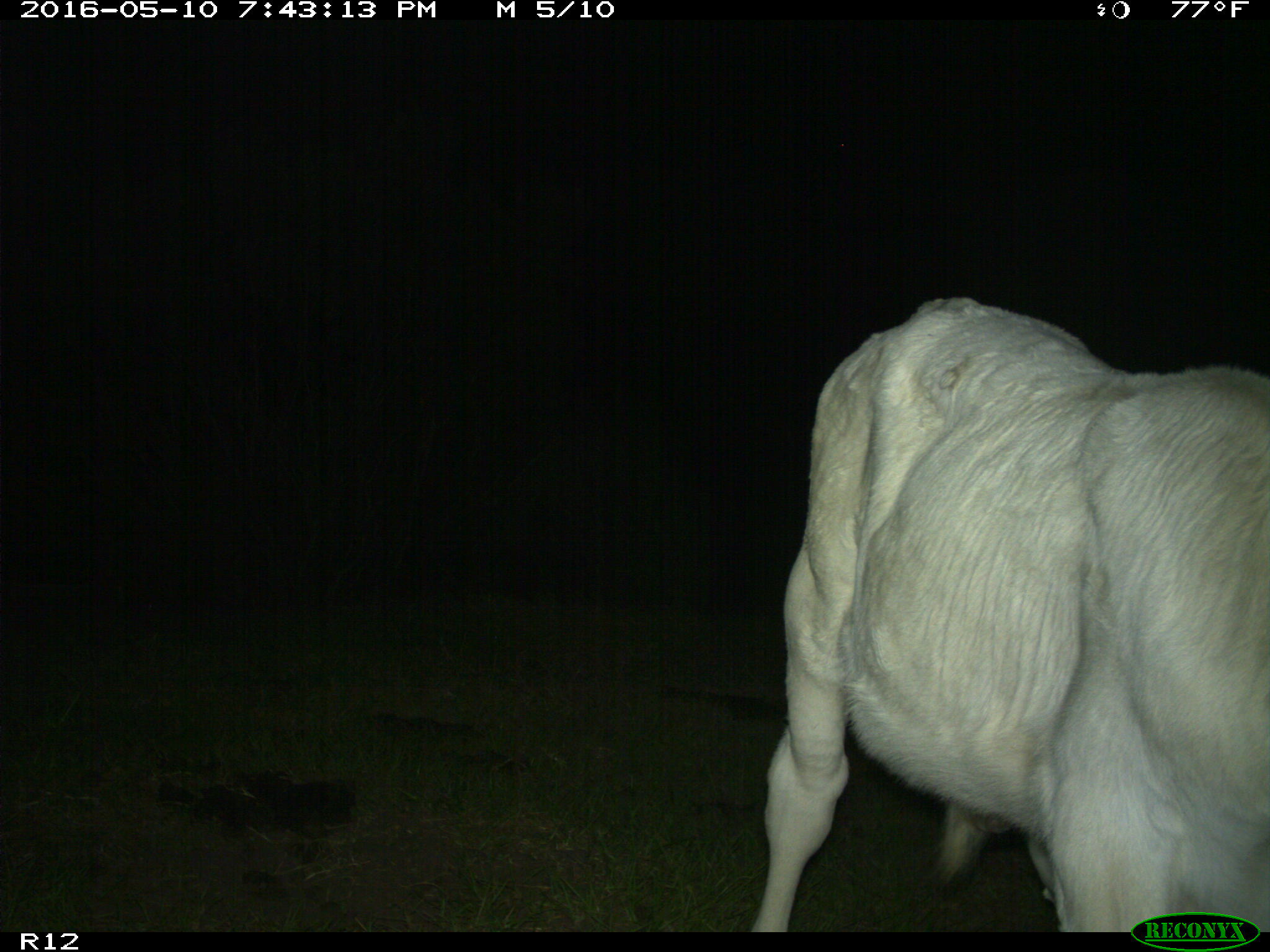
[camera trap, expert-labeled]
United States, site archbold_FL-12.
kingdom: Animalia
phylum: Chordata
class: Mammalia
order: Artiodactyla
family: Bovidae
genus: Bos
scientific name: Bos taurus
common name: domestic cow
Bos taurus (domestic cow).